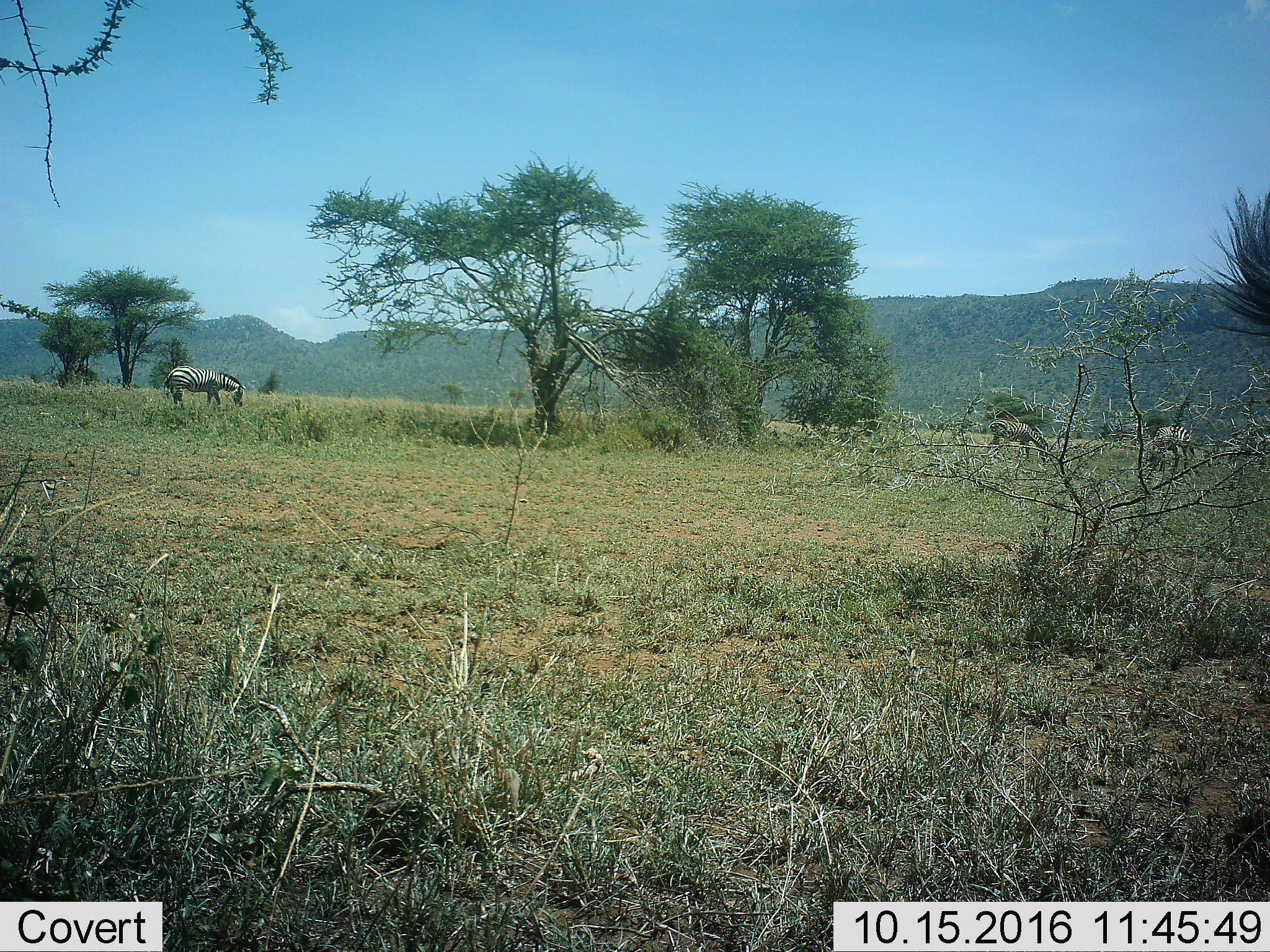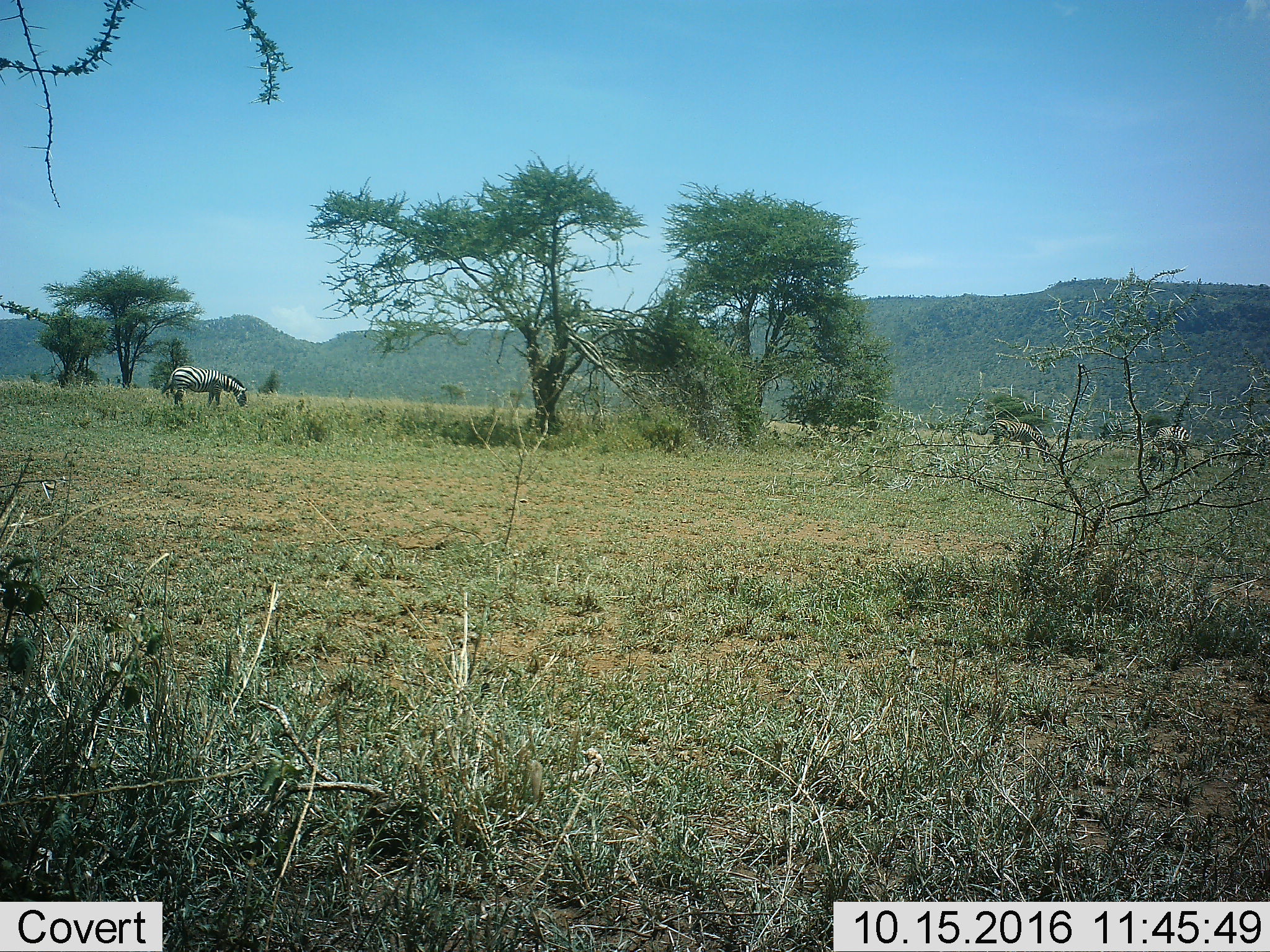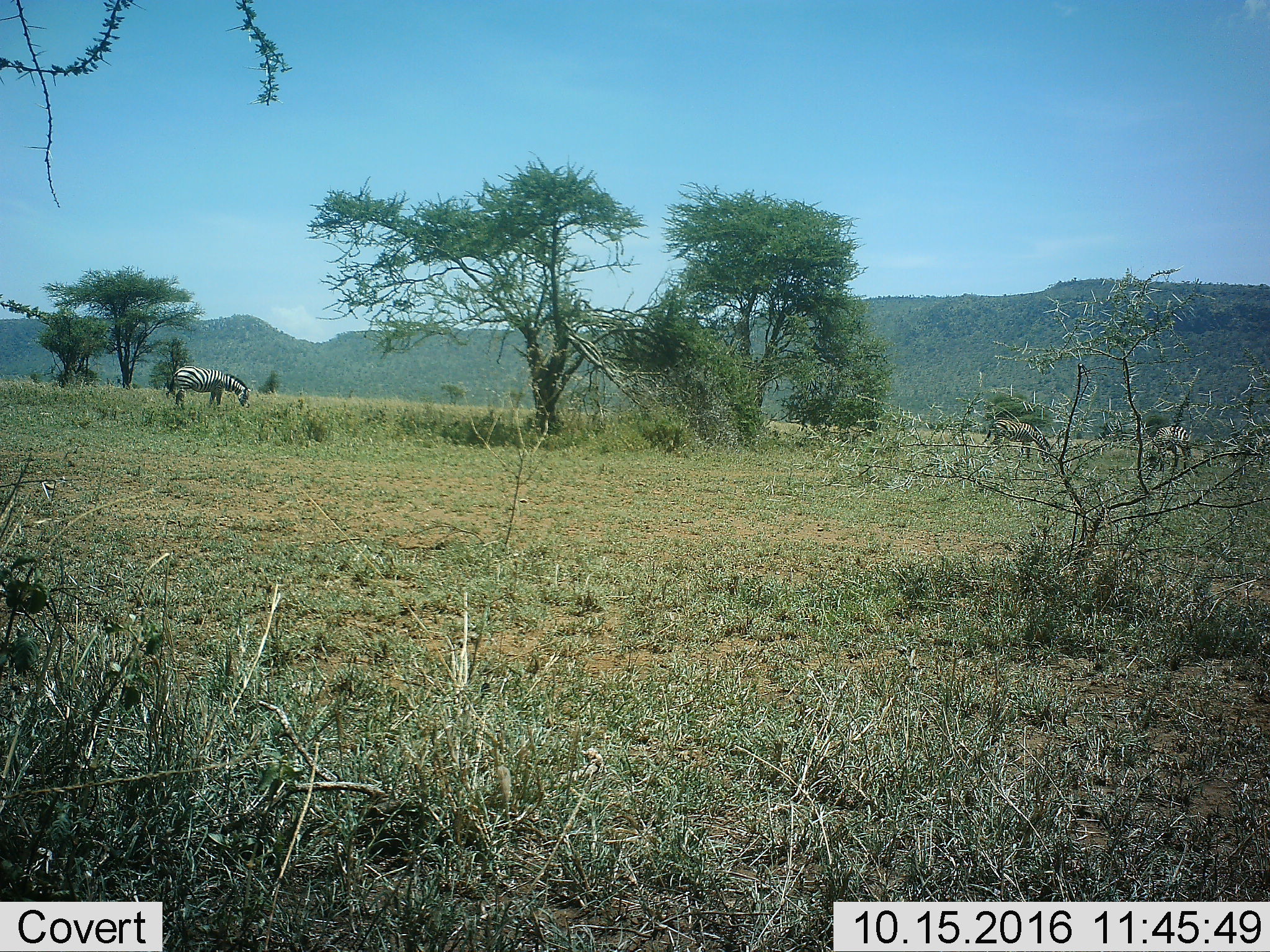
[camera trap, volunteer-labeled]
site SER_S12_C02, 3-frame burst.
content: unidentified animal